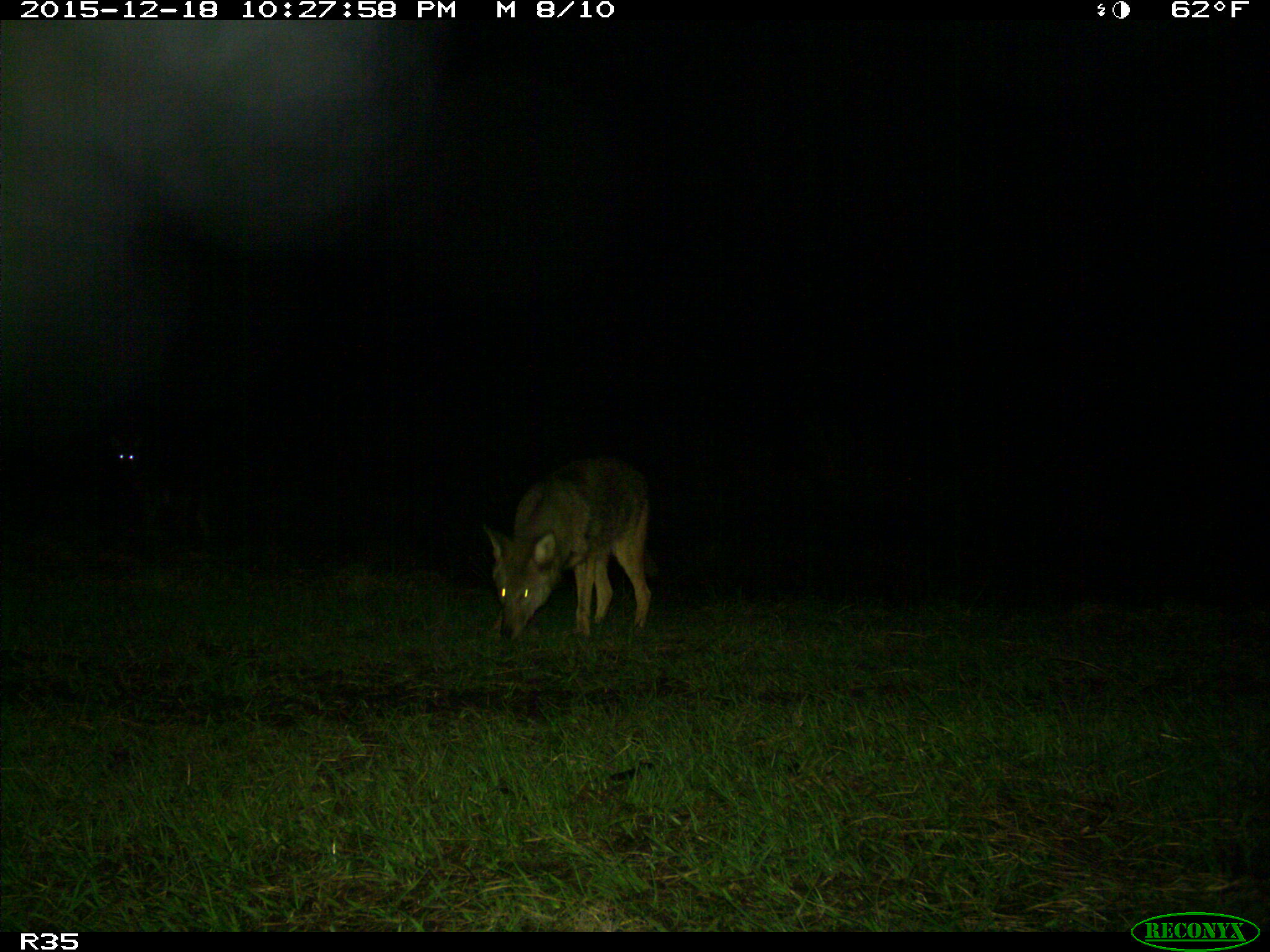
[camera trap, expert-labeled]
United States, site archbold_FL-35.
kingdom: Animalia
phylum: Chordata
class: Mammalia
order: Carnivora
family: Canidae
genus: Canis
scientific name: Canis latrans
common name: coyote